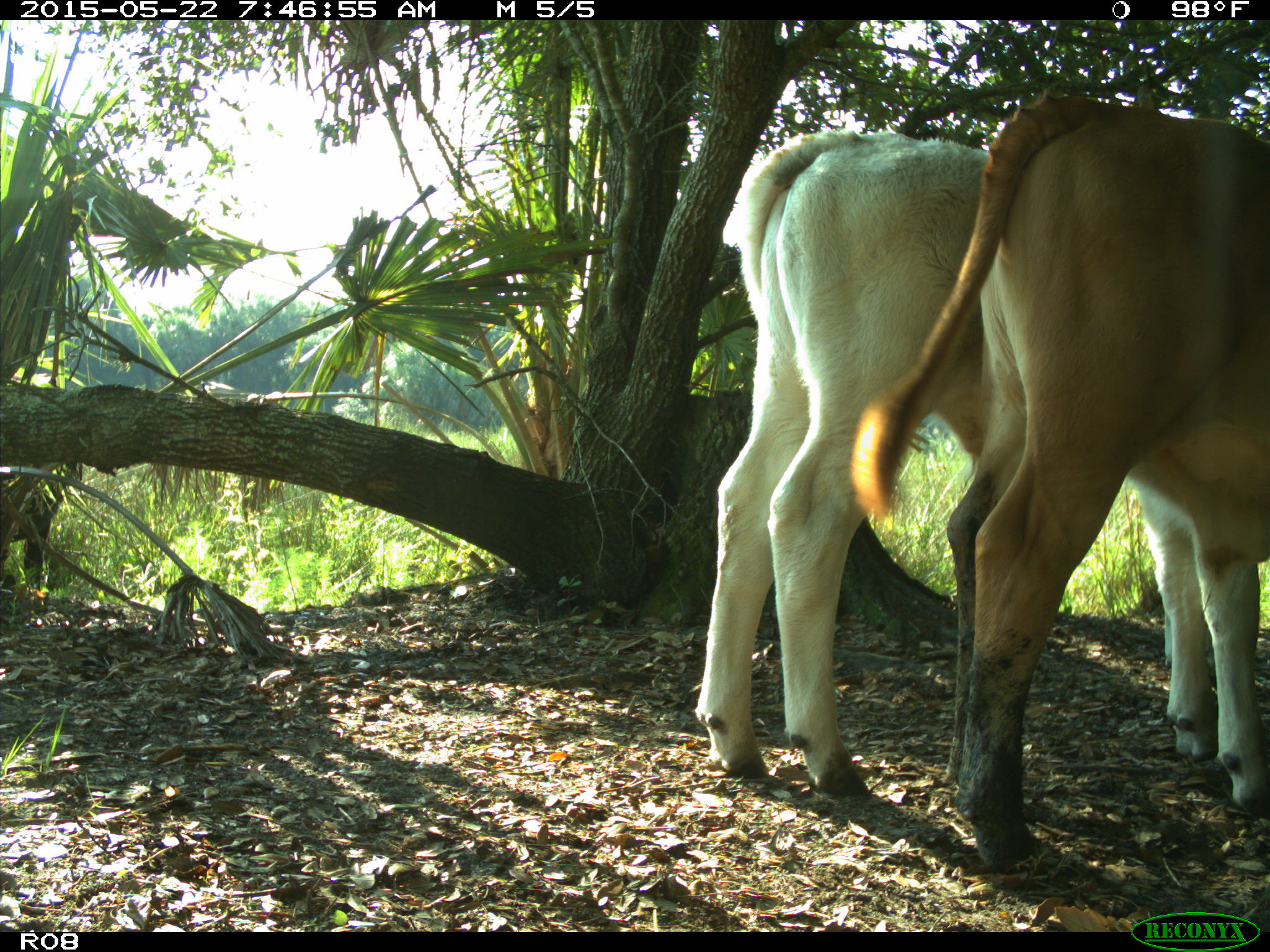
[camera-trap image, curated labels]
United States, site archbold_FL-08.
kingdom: Animalia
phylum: Chordata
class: Mammalia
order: Artiodactyla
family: Bovidae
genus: Bos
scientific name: Bos taurus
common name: domestic cow